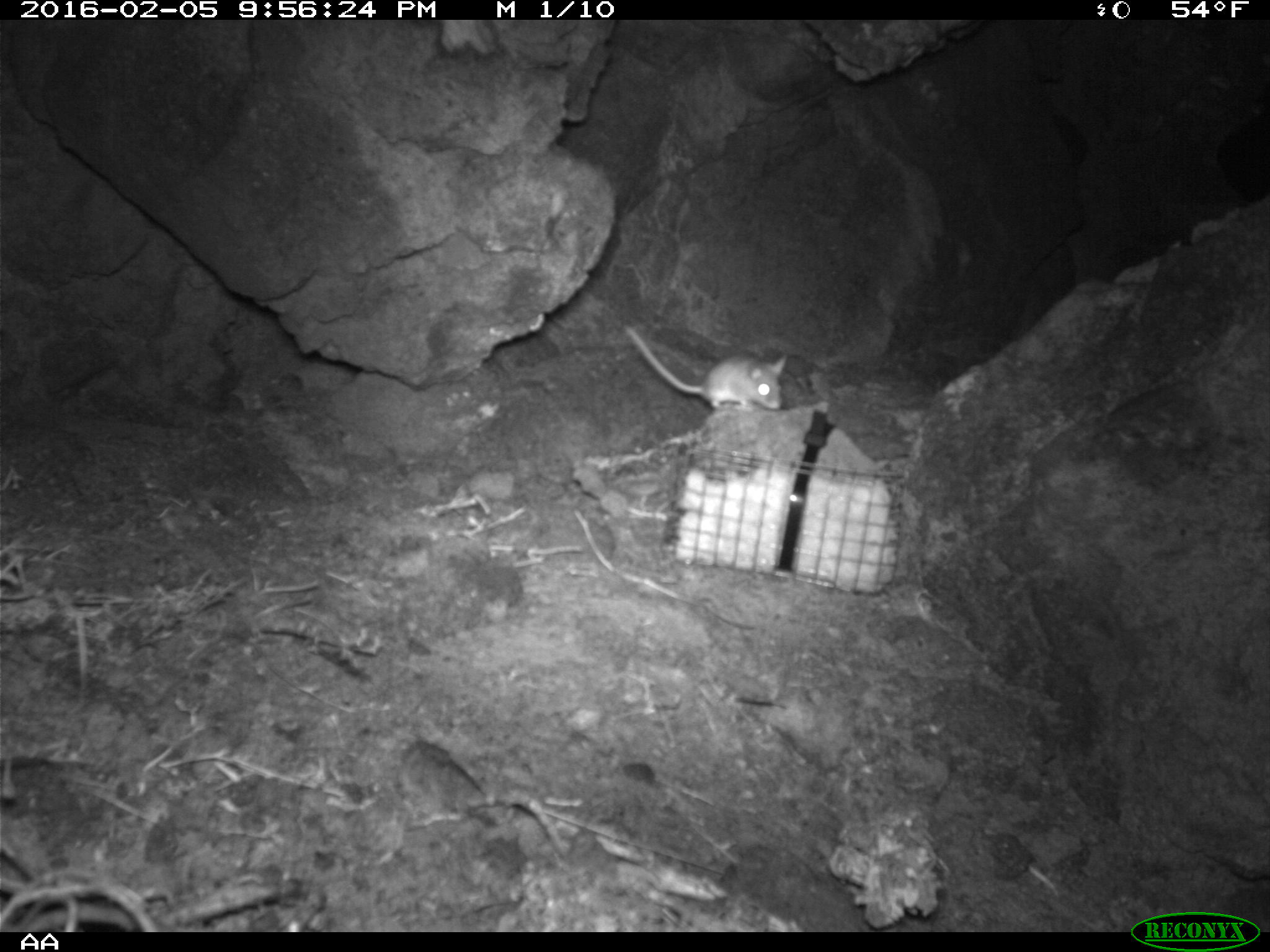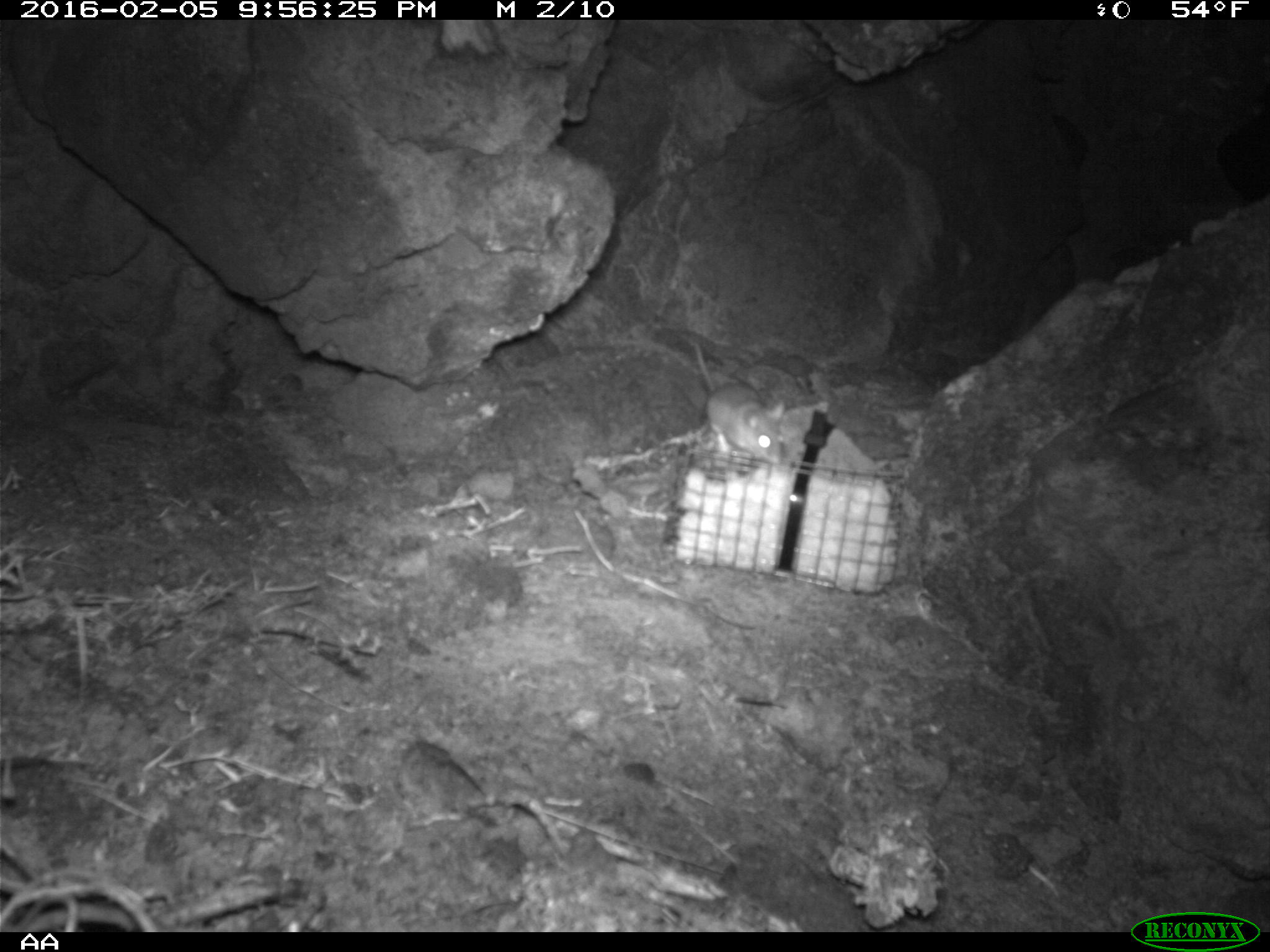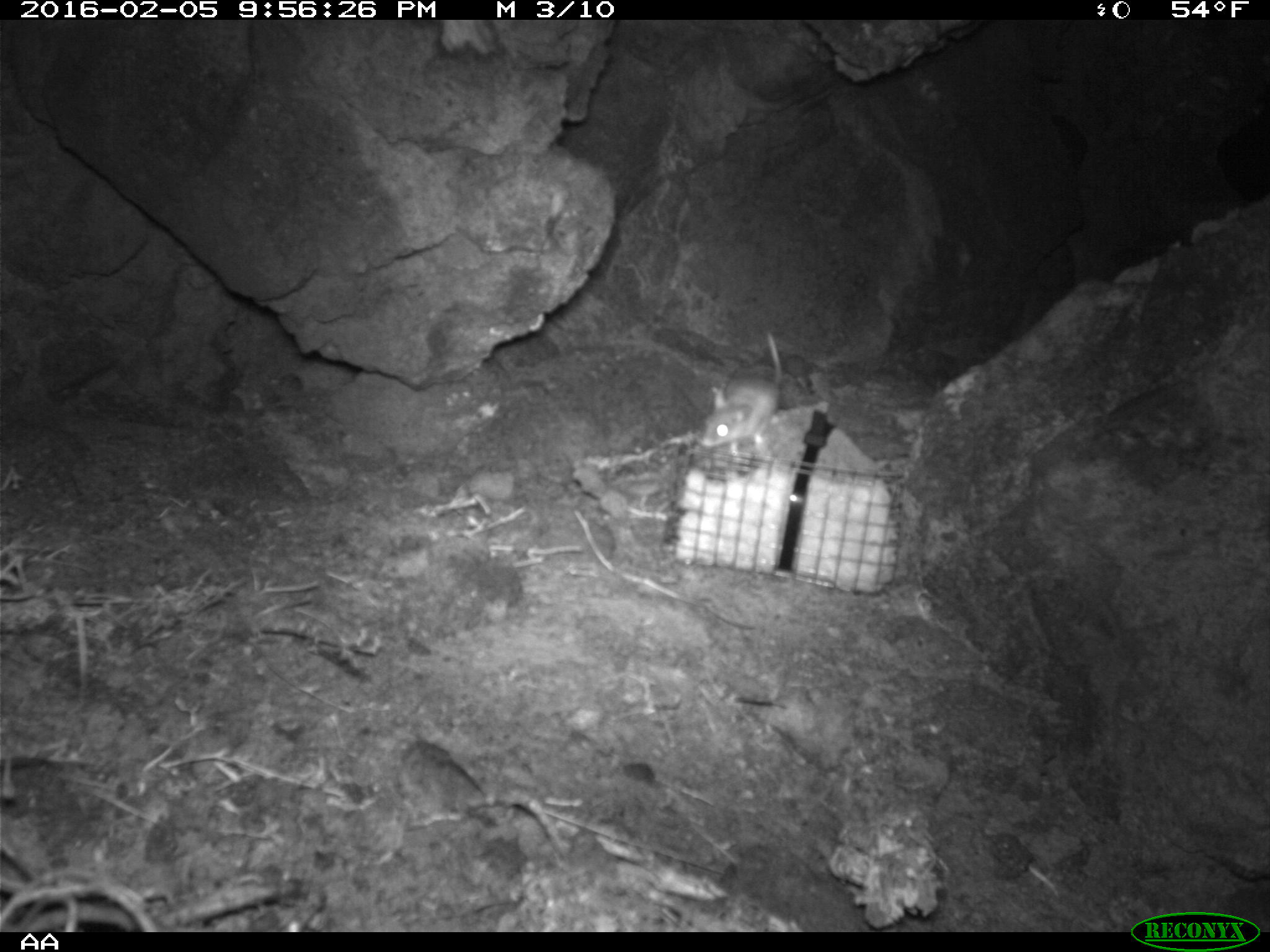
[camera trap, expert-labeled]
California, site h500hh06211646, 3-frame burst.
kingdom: Animalia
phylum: Chordata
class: Mammalia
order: Rodentia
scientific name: Rodentia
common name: rodent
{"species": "rodent (Rodentia)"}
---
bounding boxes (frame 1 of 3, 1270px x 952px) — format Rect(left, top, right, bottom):
rodent: Rect(622, 323, 786, 410)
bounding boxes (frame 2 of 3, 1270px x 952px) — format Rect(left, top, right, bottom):
rodent: Rect(684, 337, 784, 465)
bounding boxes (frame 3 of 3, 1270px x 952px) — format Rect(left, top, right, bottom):
rodent: Rect(693, 327, 785, 462)